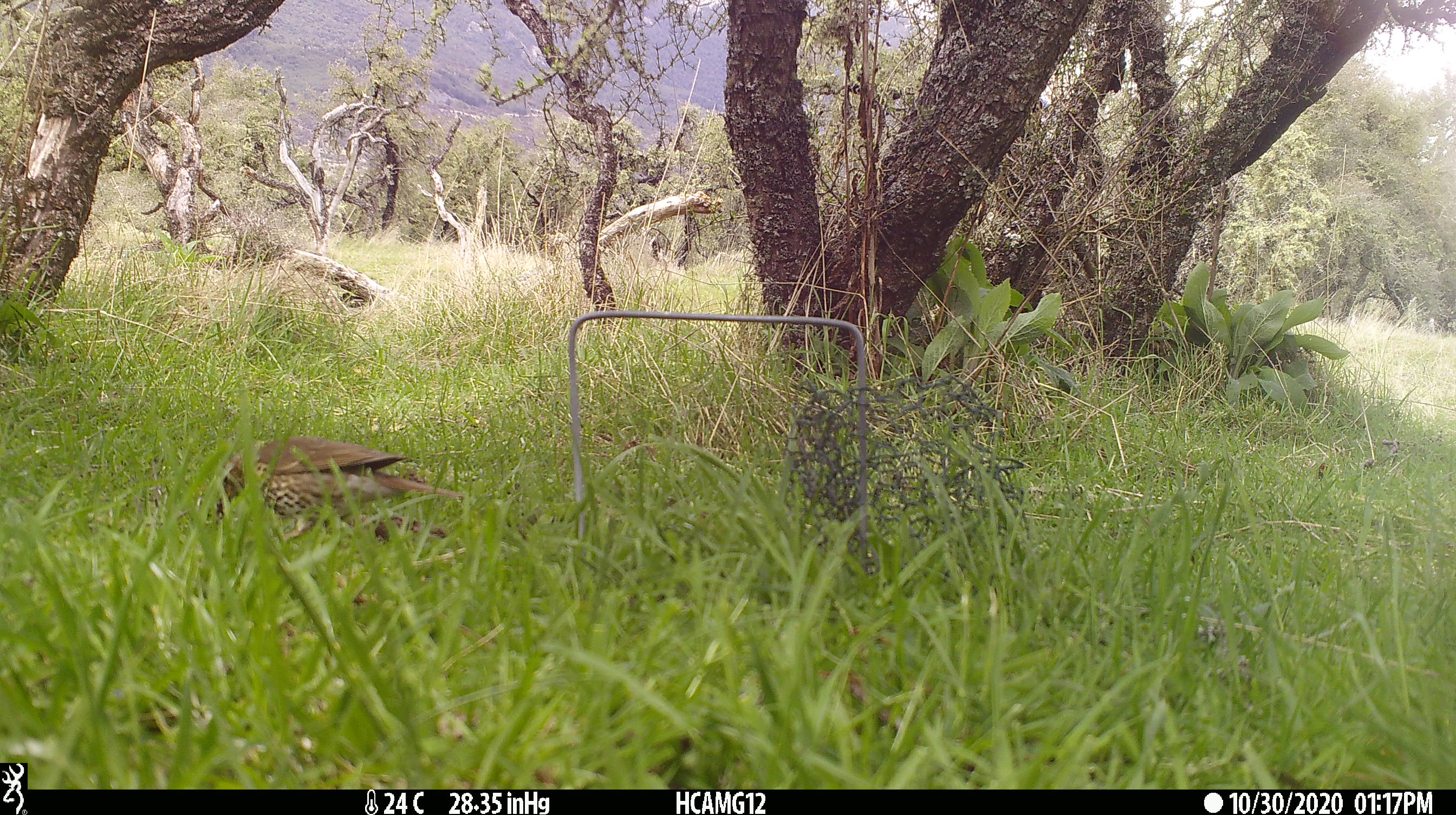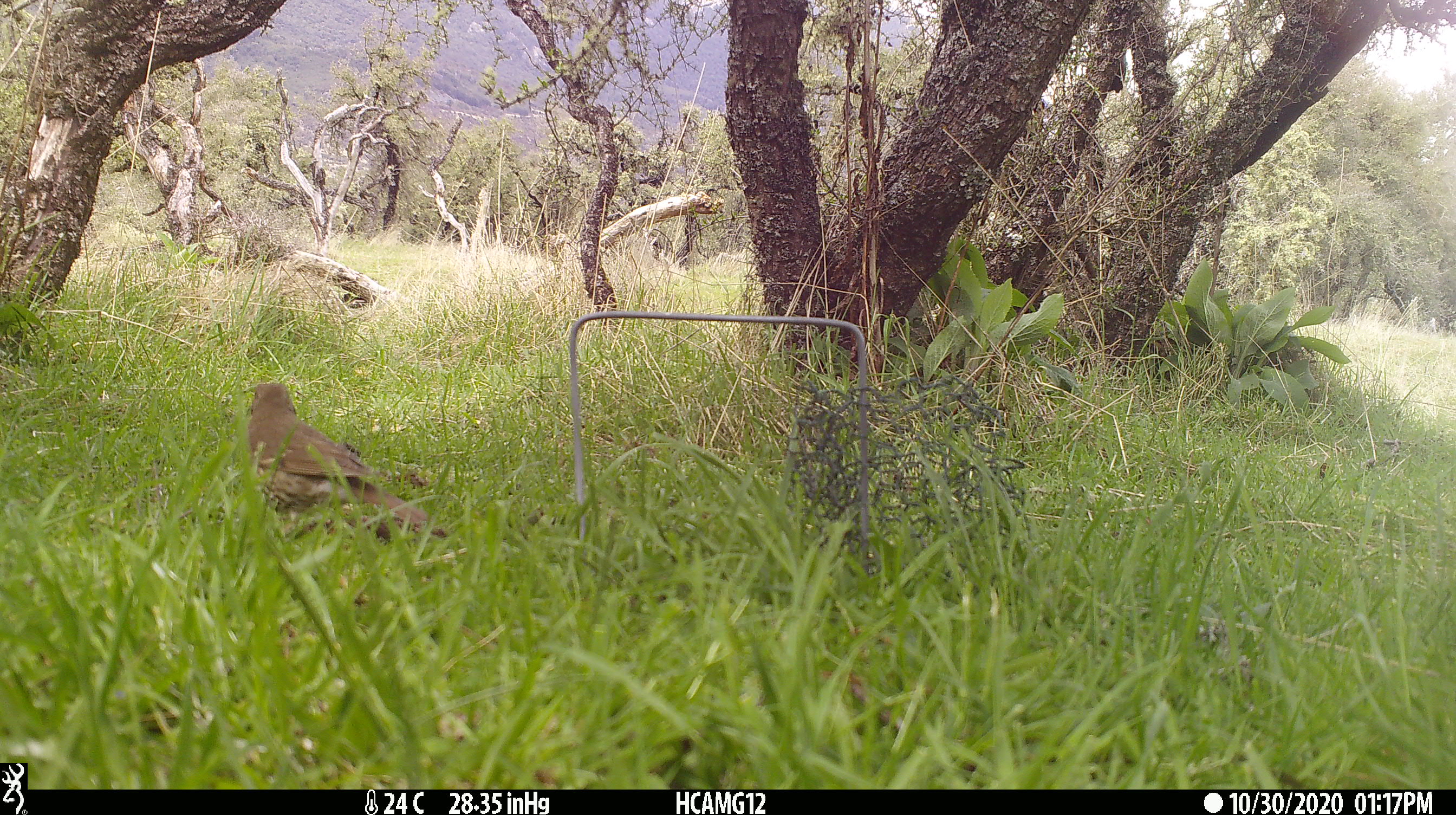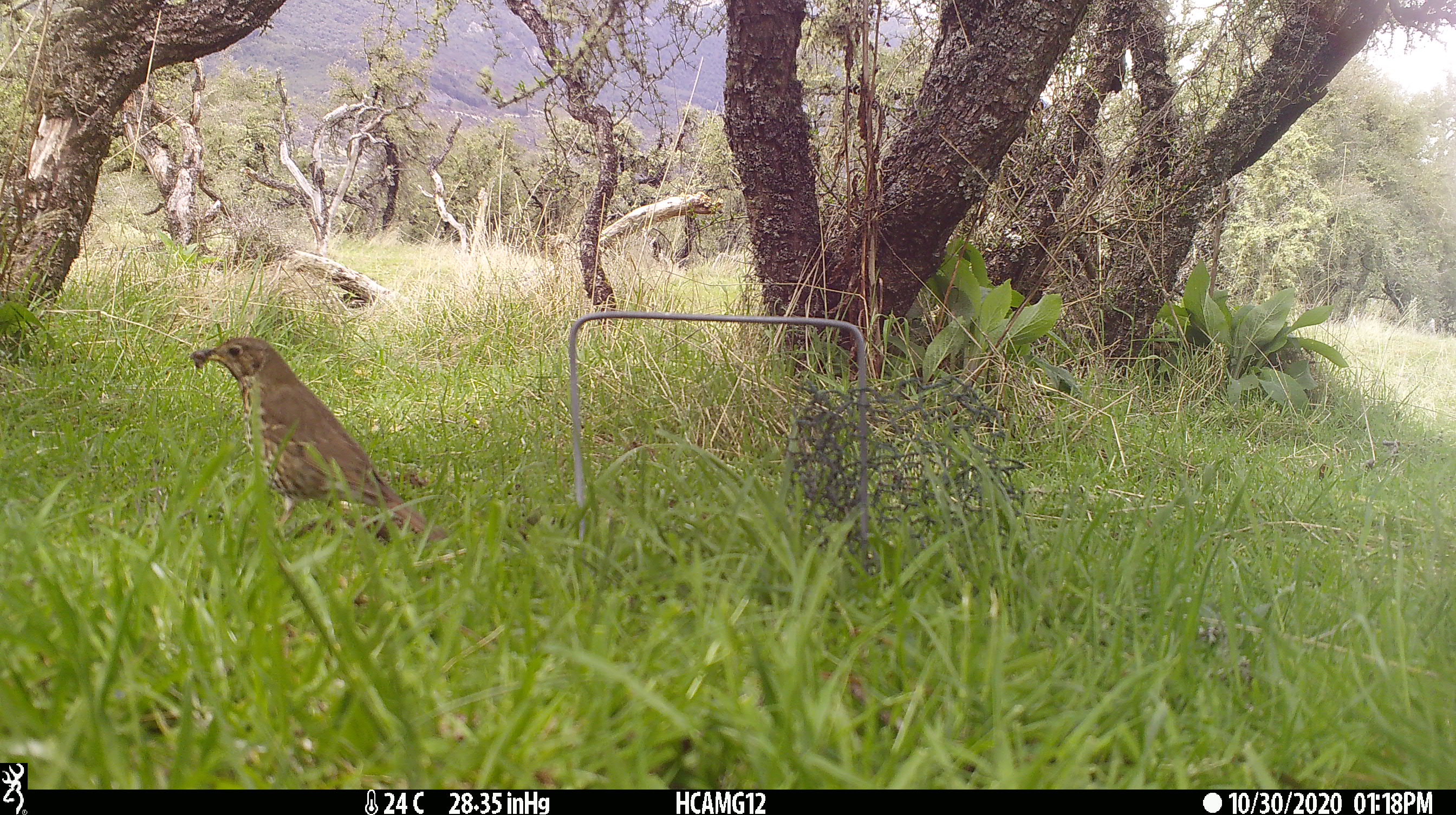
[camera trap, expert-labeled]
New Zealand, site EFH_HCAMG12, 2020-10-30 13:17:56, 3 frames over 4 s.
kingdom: Animalia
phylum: Chordata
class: Aves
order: Passeriformes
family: Turdidae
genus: Turdus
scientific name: Turdus philomelos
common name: song thrush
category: thrush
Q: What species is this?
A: Thrush (song thrush) (Turdus philomelos).